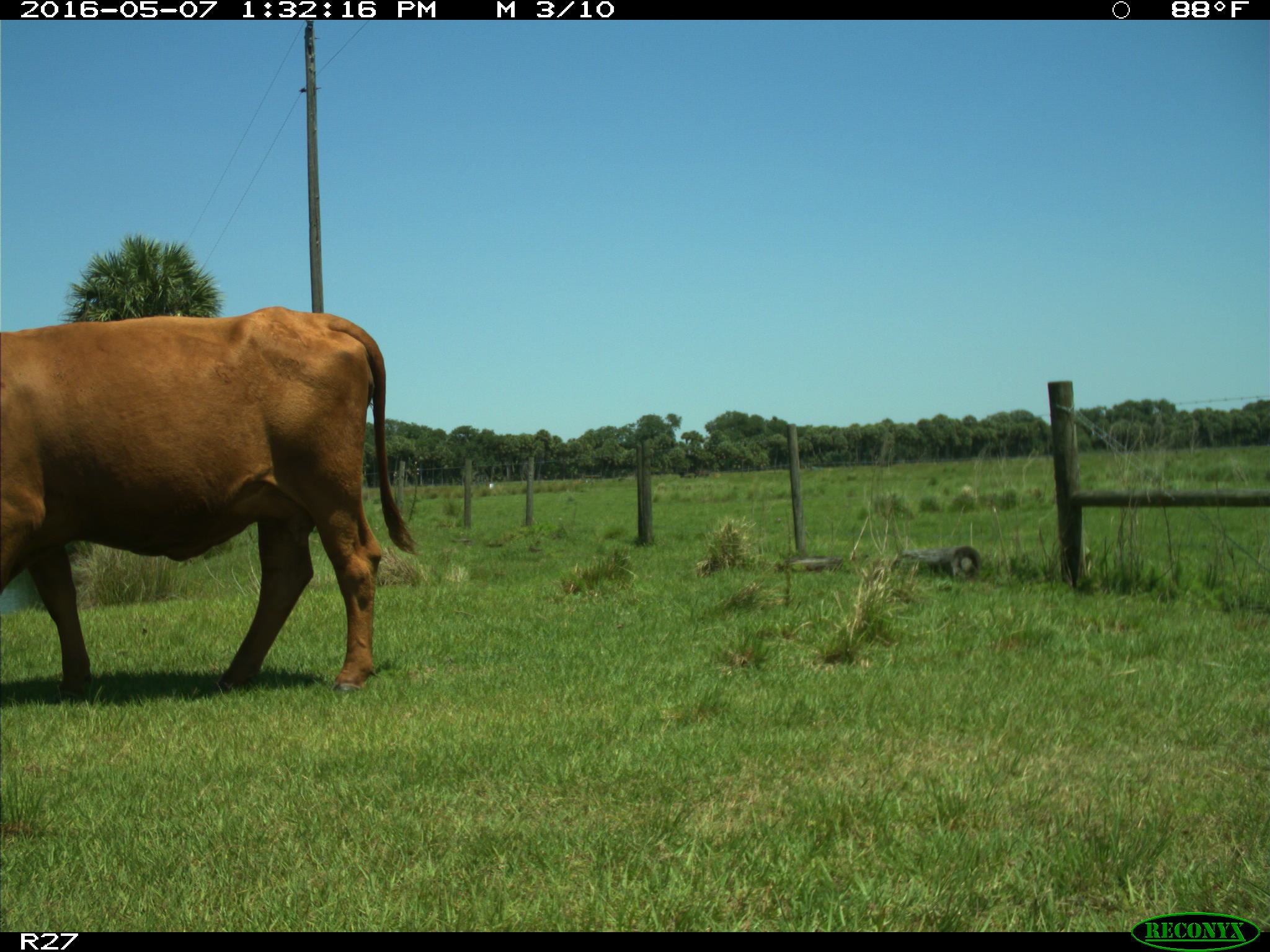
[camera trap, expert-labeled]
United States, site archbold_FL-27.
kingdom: Animalia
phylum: Chordata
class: Mammalia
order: Artiodactyla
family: Bovidae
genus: Bos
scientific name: Bos taurus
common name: domestic cow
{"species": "Bos taurus (domestic cow)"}